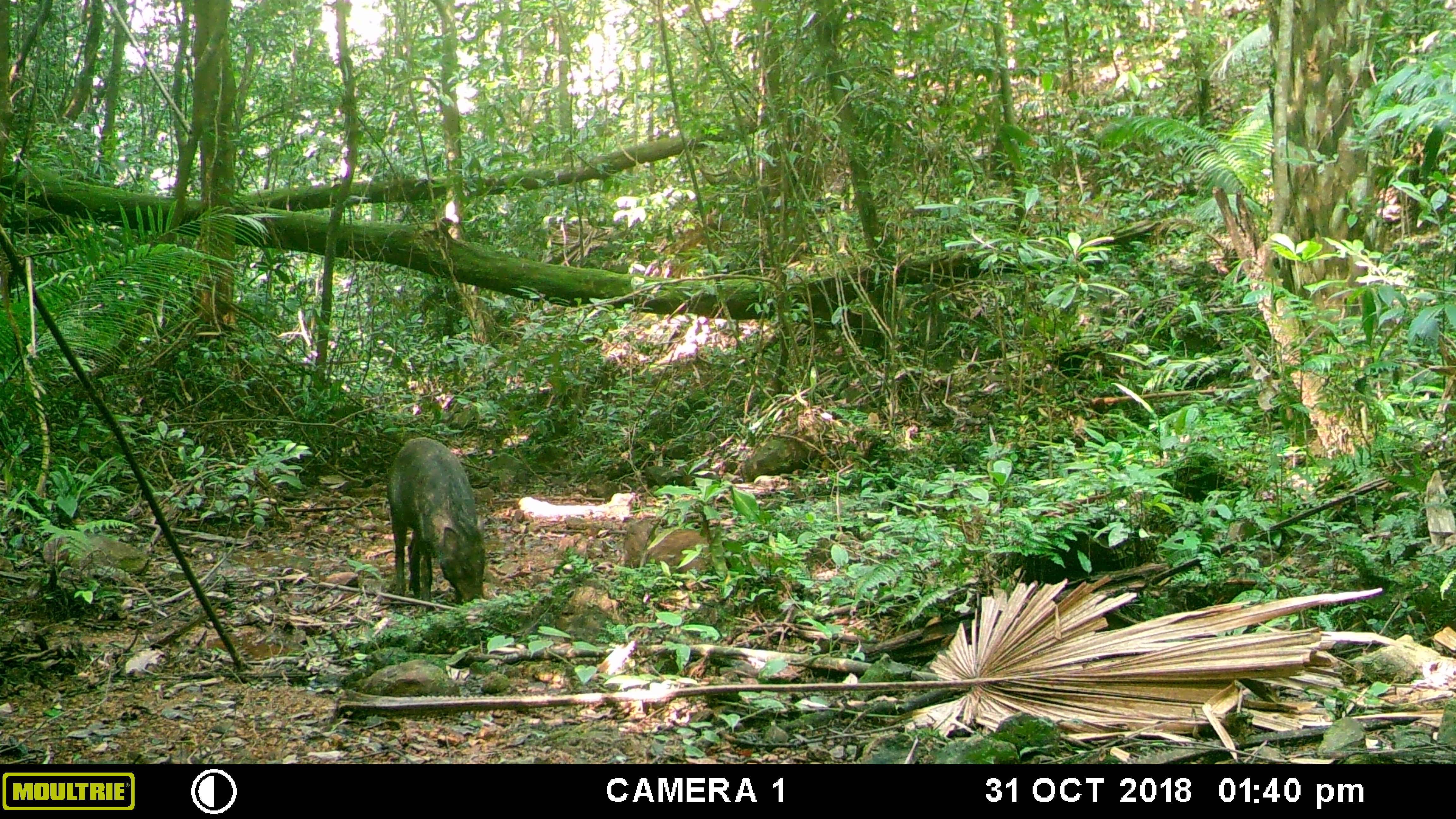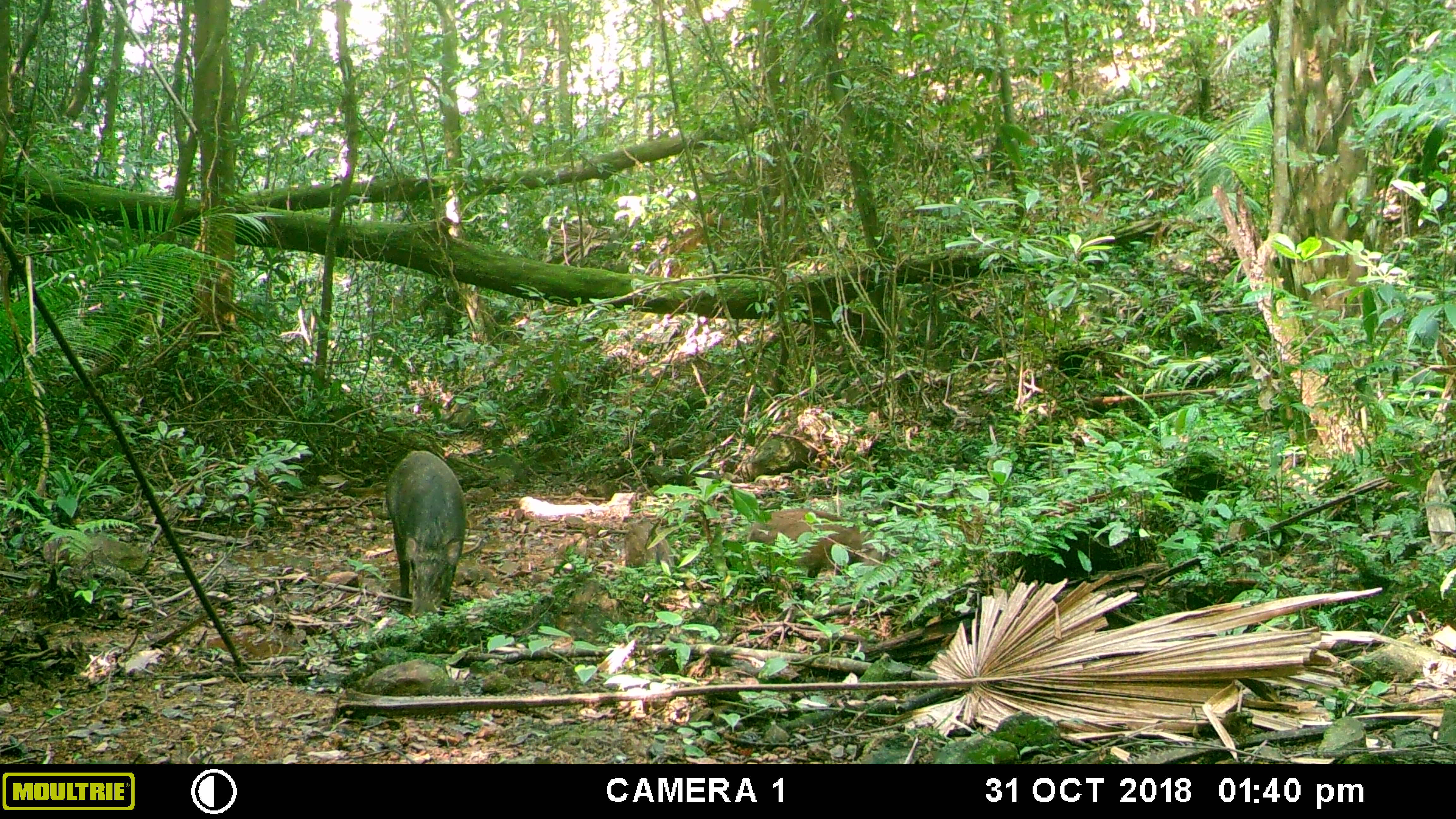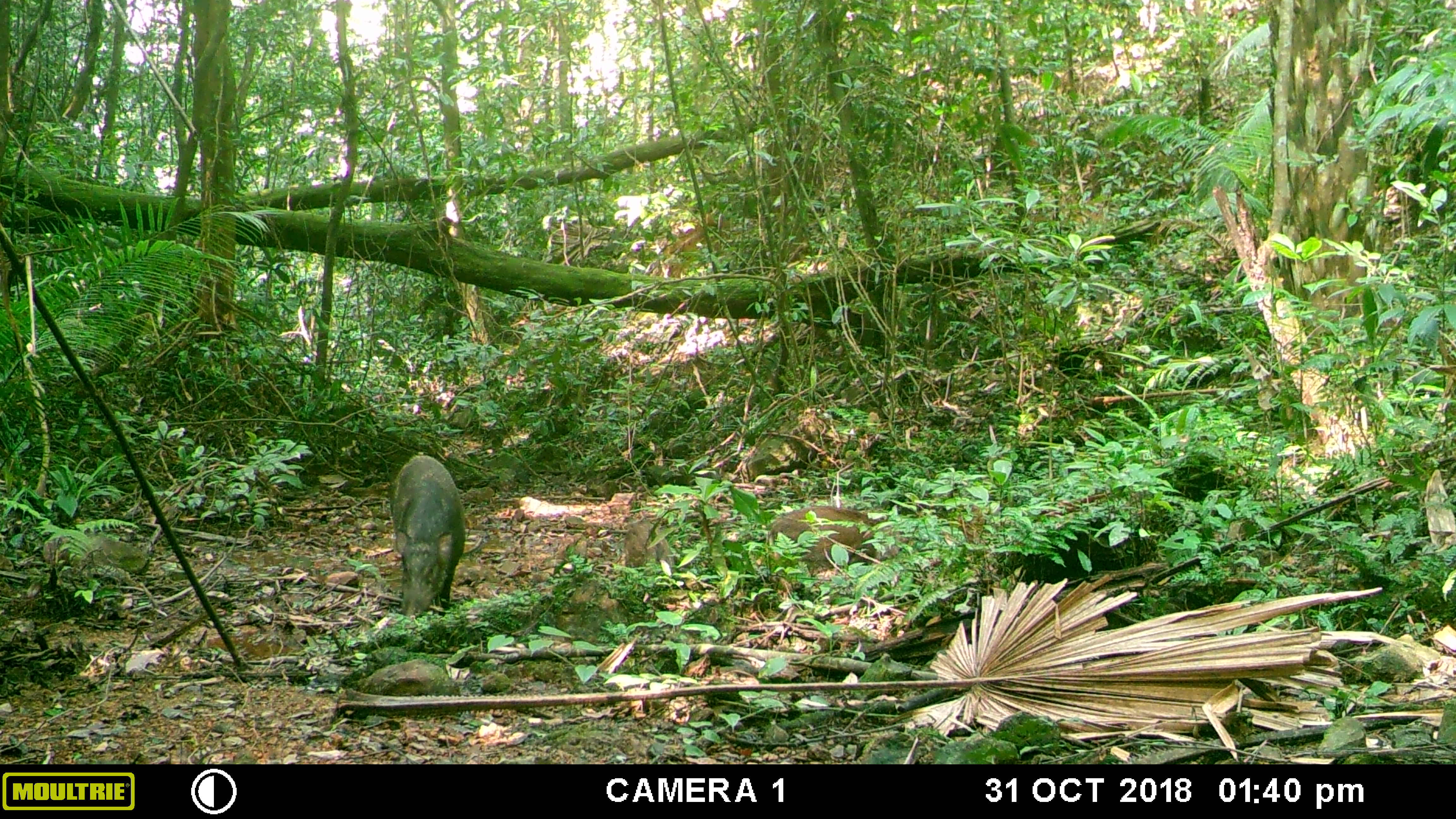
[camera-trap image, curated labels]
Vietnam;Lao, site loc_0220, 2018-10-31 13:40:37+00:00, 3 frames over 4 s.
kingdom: Animalia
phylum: Chordata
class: Mammalia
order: Artiodactyla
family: Suidae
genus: Sus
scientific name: Sus scrofa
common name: eurasian wild pig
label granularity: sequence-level